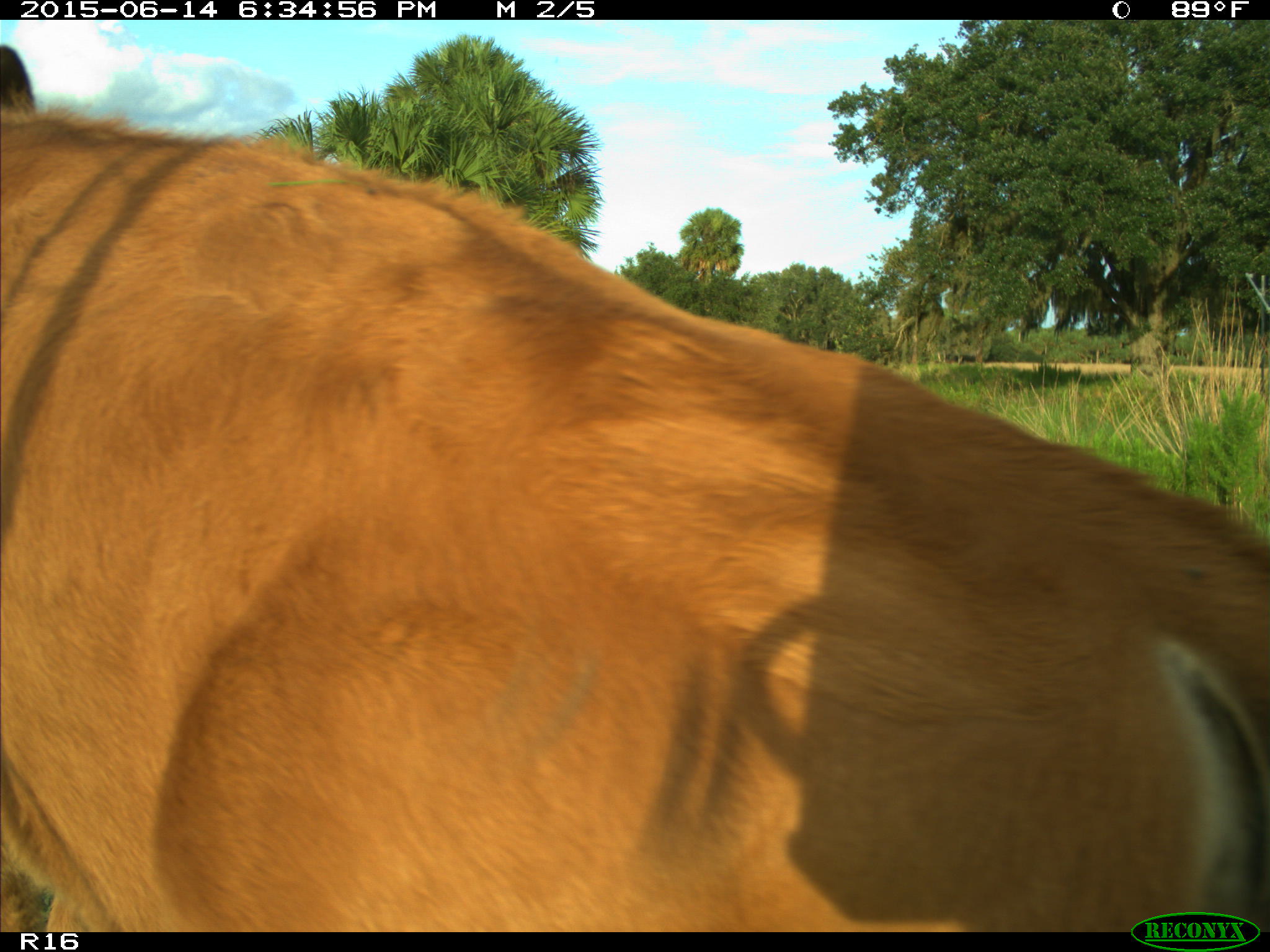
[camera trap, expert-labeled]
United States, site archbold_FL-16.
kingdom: Animalia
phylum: Chordata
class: Mammalia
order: Artiodactyla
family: Bovidae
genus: Bos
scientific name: Bos taurus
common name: domestic cow